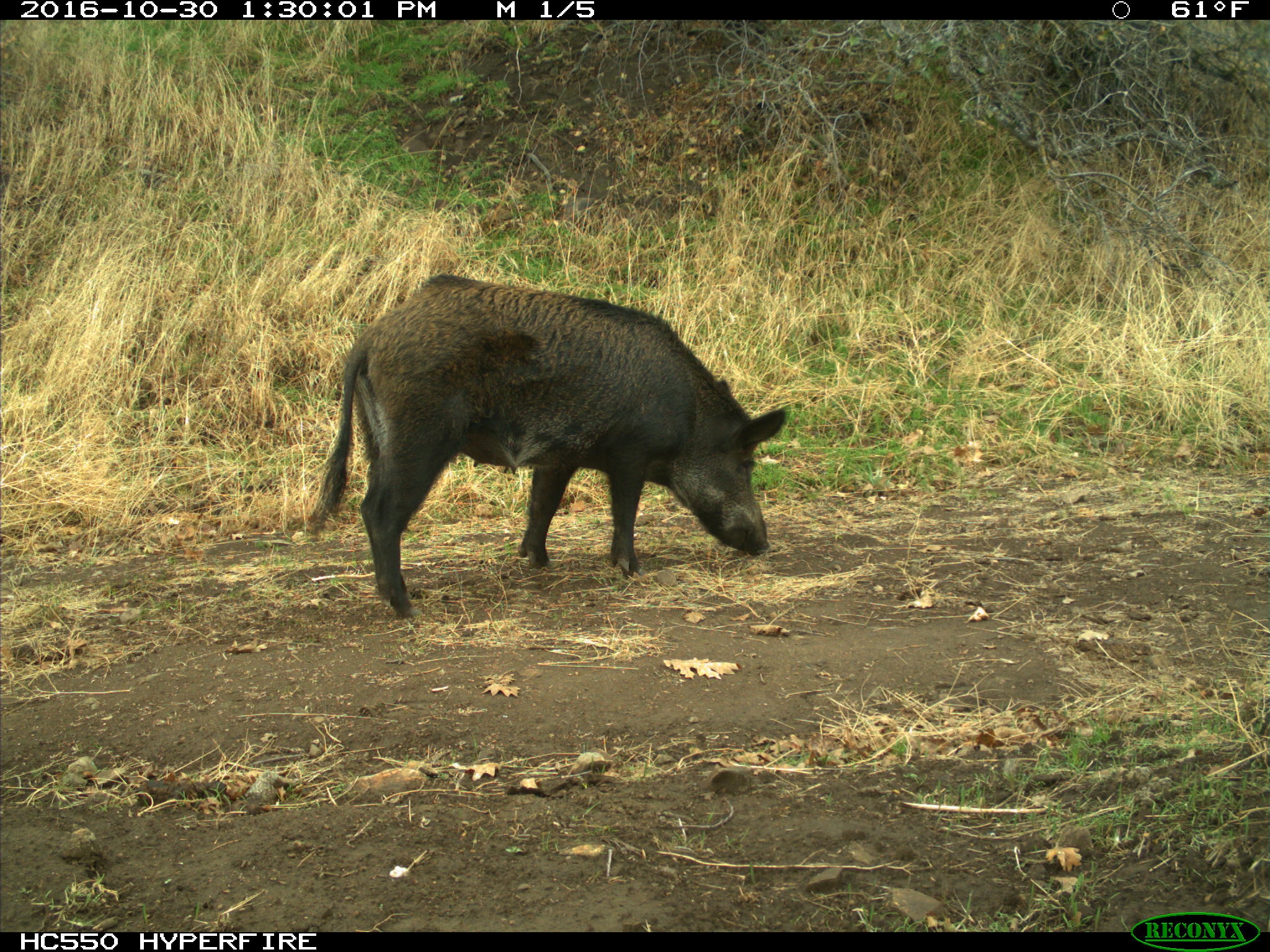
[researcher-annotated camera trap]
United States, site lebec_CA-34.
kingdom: Animalia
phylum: Chordata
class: Mammalia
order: Artiodactyla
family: Suidae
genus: Sus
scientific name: Sus scrofa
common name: wild boar